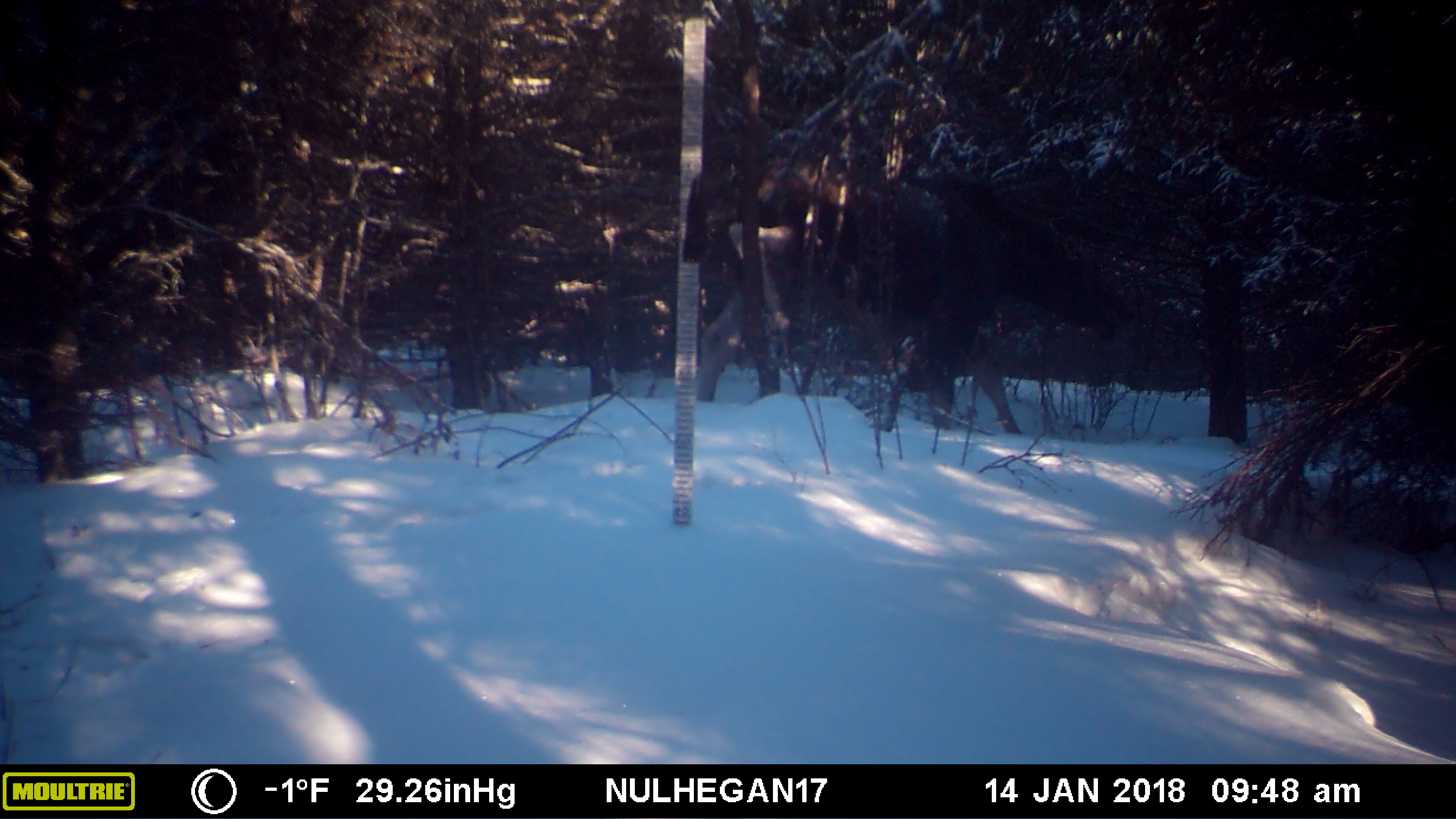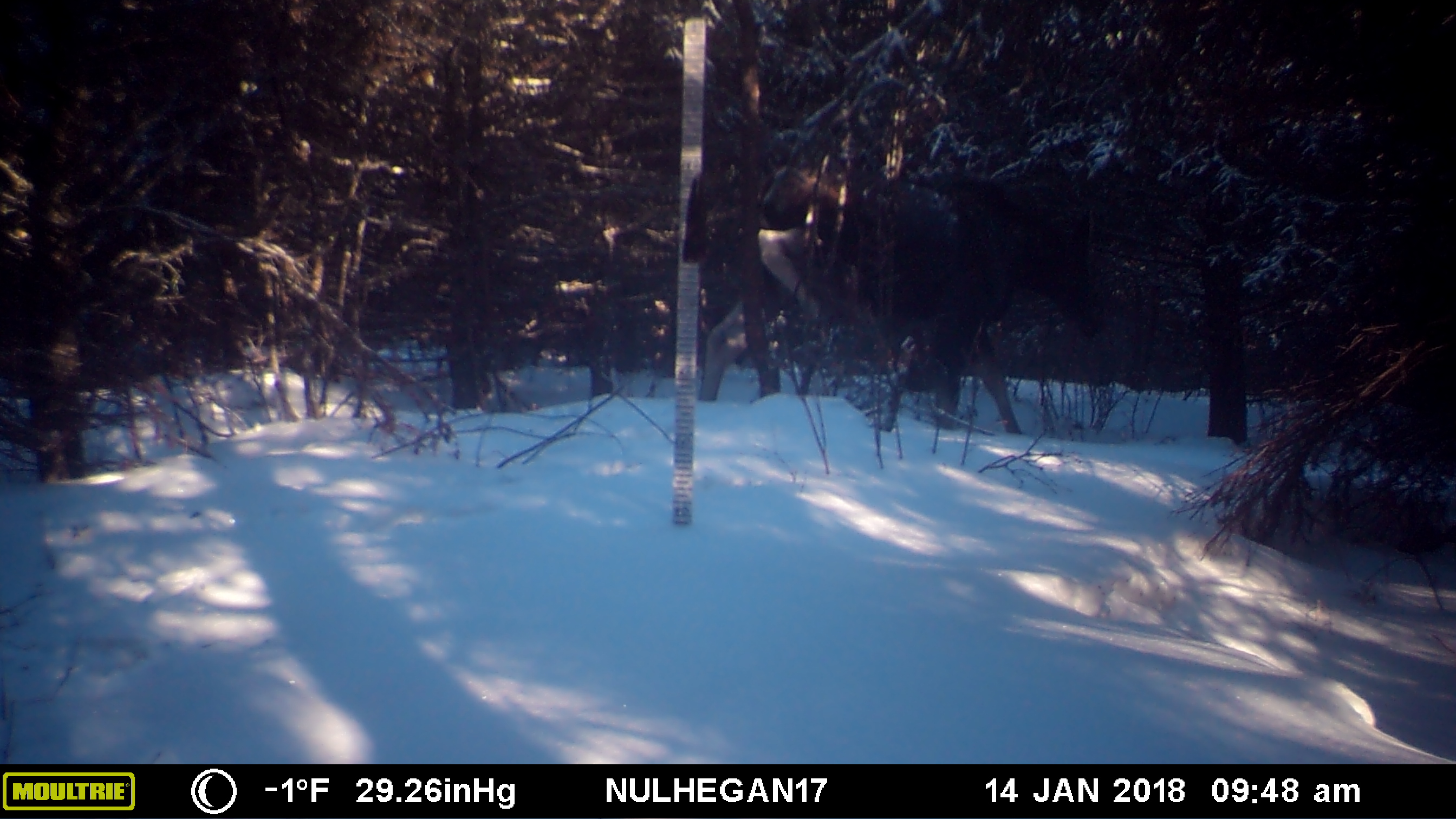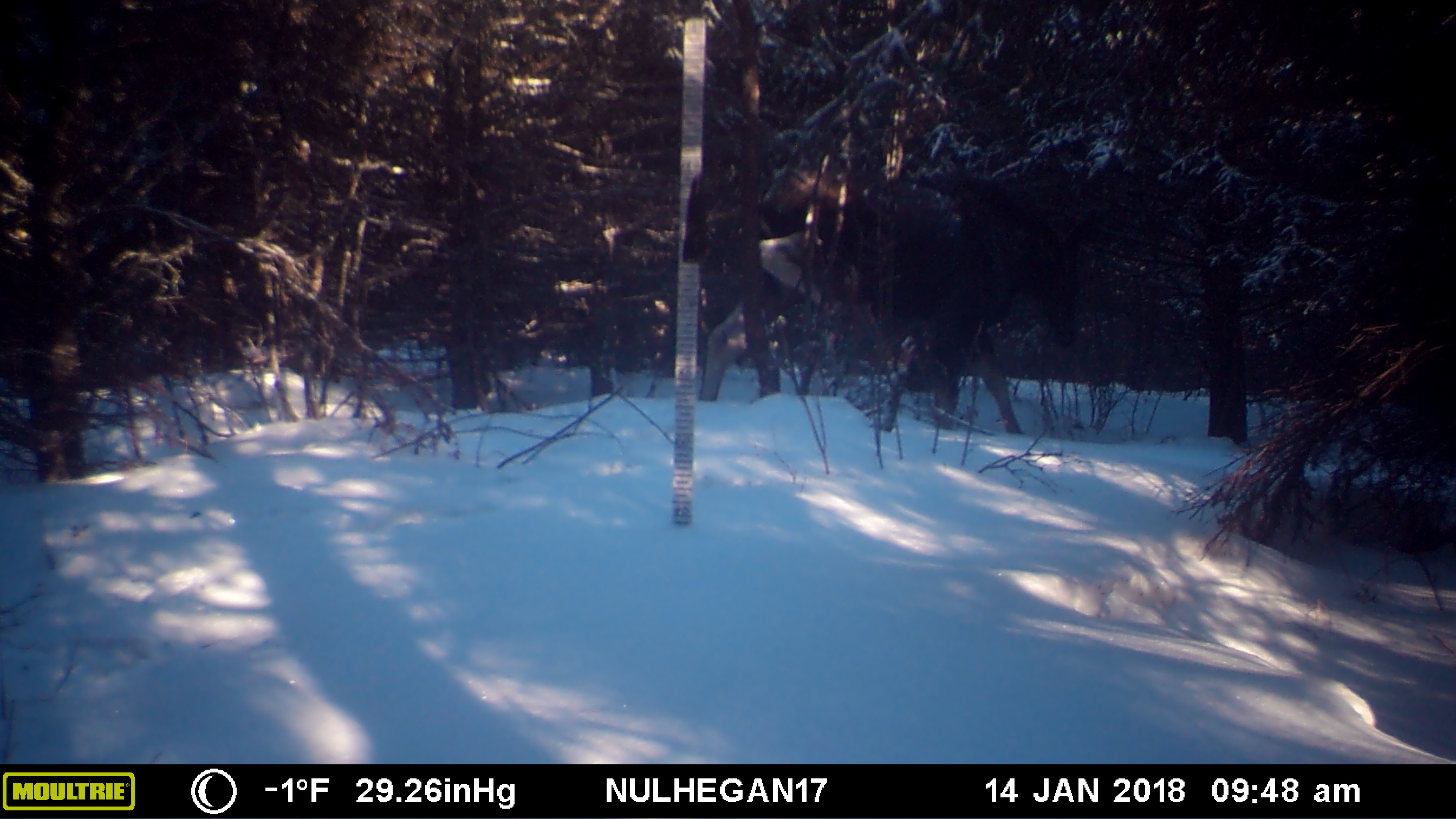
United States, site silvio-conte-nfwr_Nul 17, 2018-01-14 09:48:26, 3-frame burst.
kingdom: Animalia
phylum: Chordata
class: Mammalia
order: Artiodactyla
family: Cervidae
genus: Alces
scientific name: Alces alces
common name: moose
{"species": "moose (Alces alces)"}